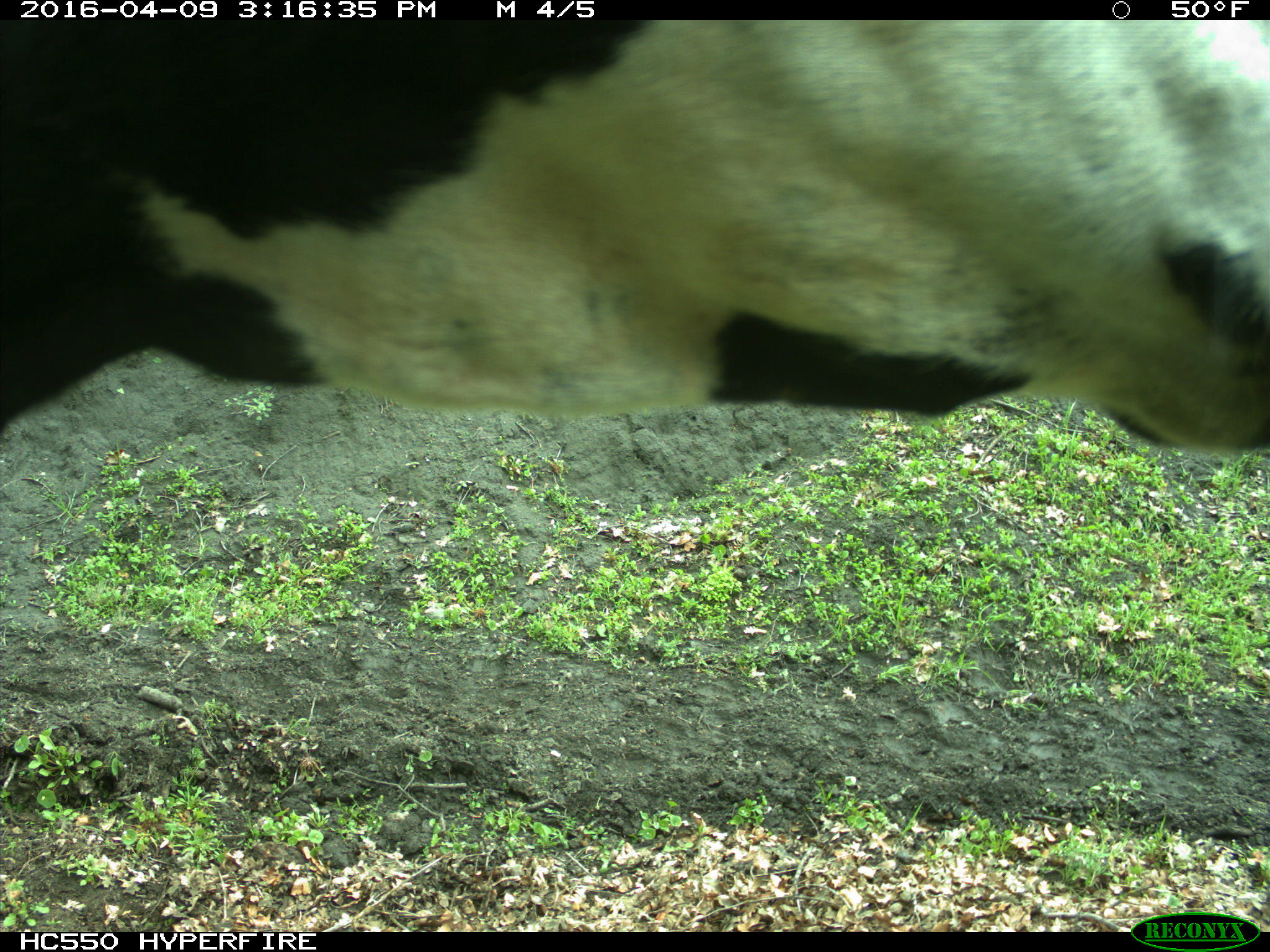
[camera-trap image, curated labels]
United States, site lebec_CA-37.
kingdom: Animalia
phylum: Chordata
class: Mammalia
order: Artiodactyla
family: Bovidae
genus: Bos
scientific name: Bos taurus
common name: domestic cow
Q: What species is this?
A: Bos taurus (domestic cow).